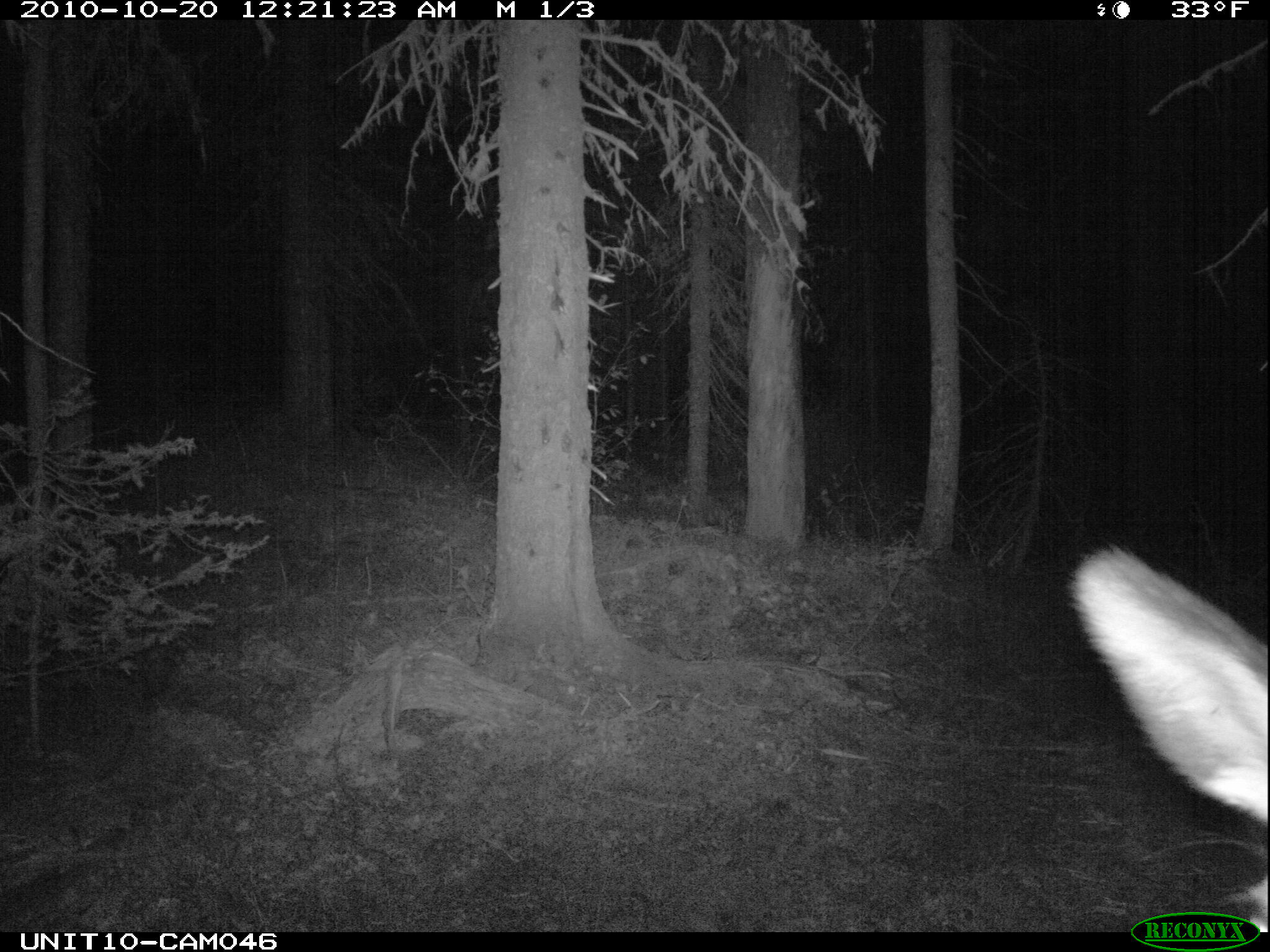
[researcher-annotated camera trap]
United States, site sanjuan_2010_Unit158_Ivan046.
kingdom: Animalia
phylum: Chordata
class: Mammalia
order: Artiodactyla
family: Cervidae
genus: Cervus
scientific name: Cervus elaphus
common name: red deer